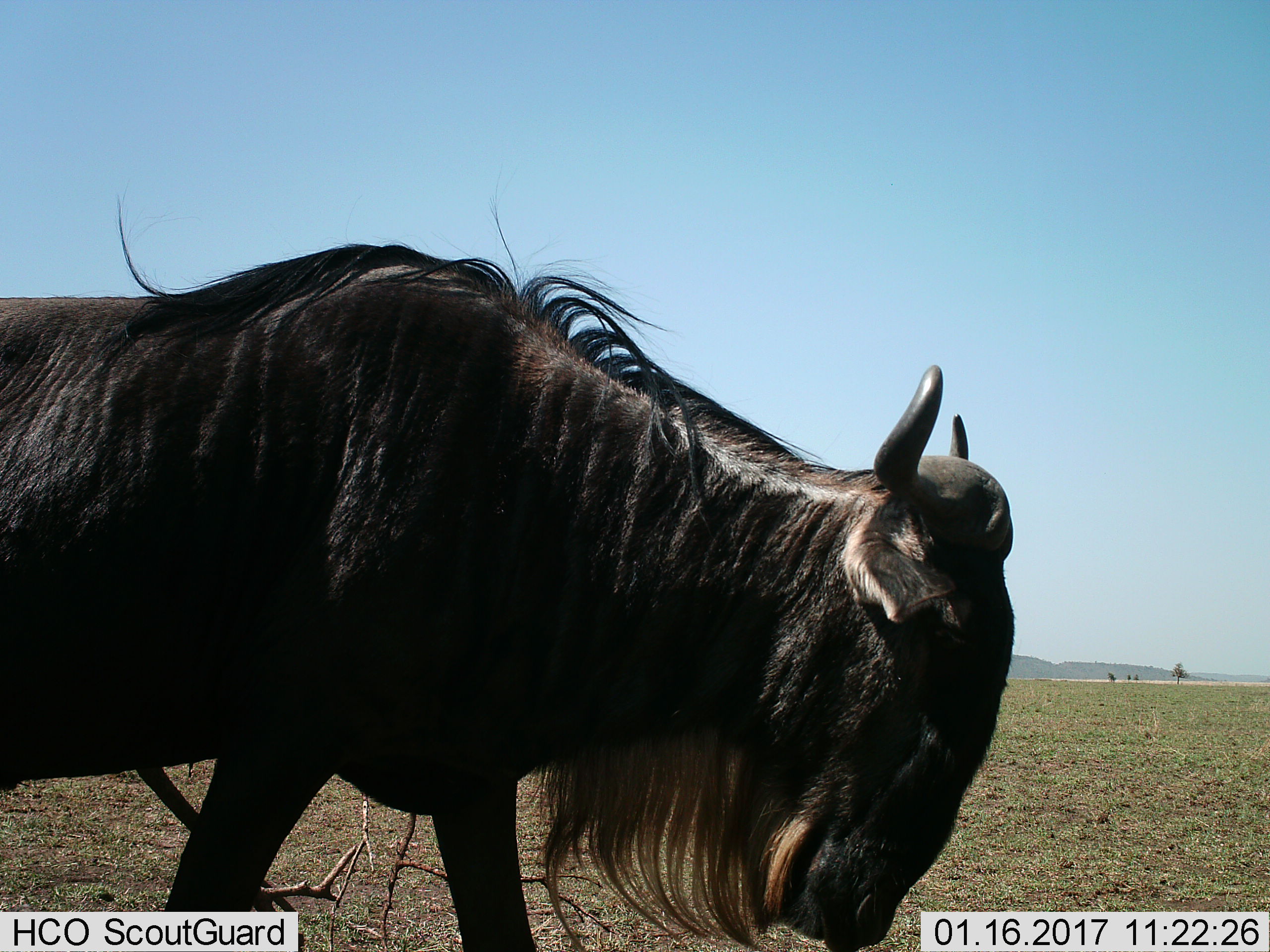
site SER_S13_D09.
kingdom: Animalia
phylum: Chordata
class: Mammalia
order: Artiodactyla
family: Bovidae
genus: Connochaetes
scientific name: Connochaetes taurinus taurinus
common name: blue wildebeest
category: wildebeestblue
Wildebeestblue (blue wildebeest) (Connochaetes taurinus taurinus), count 1. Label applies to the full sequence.